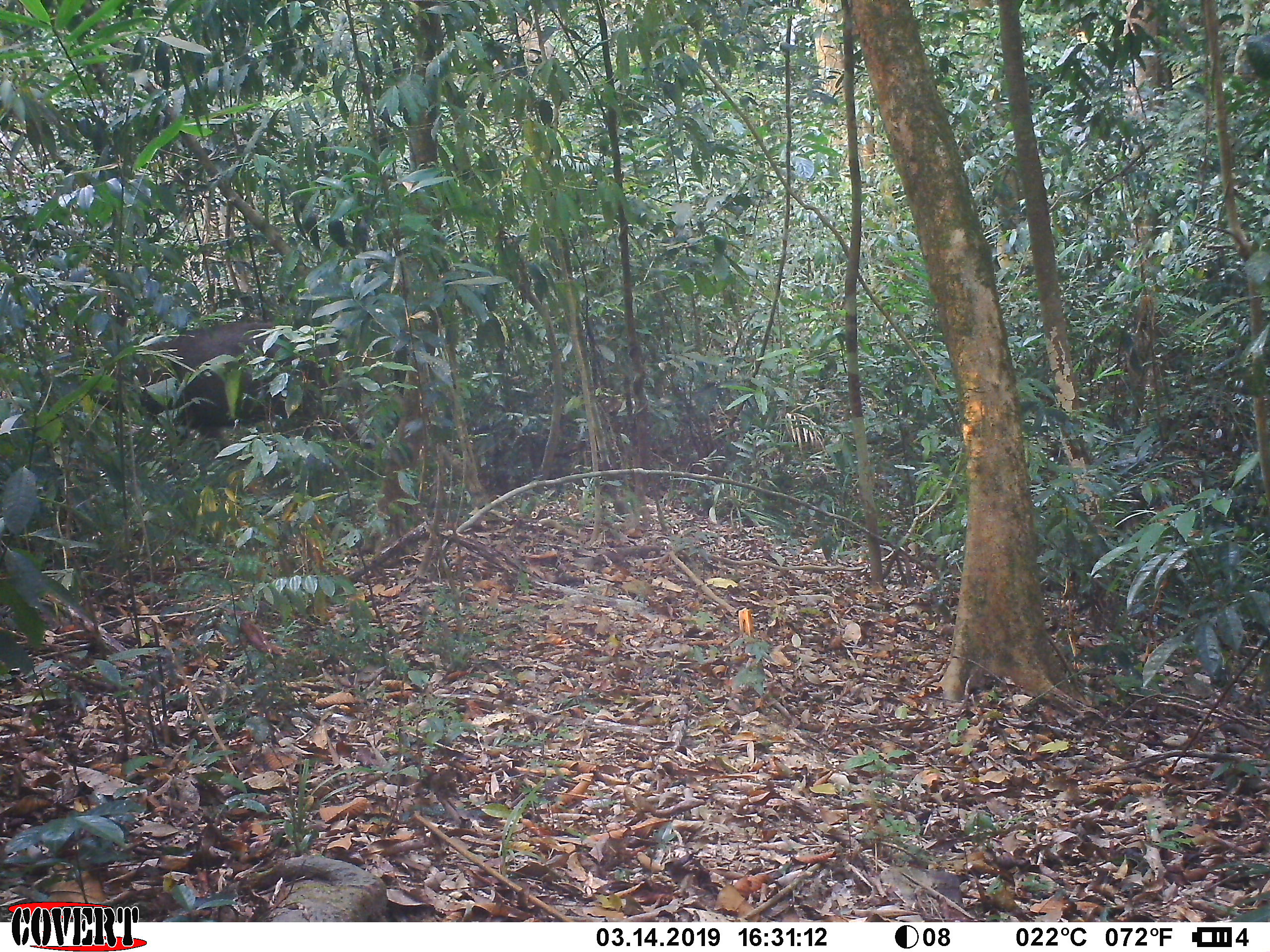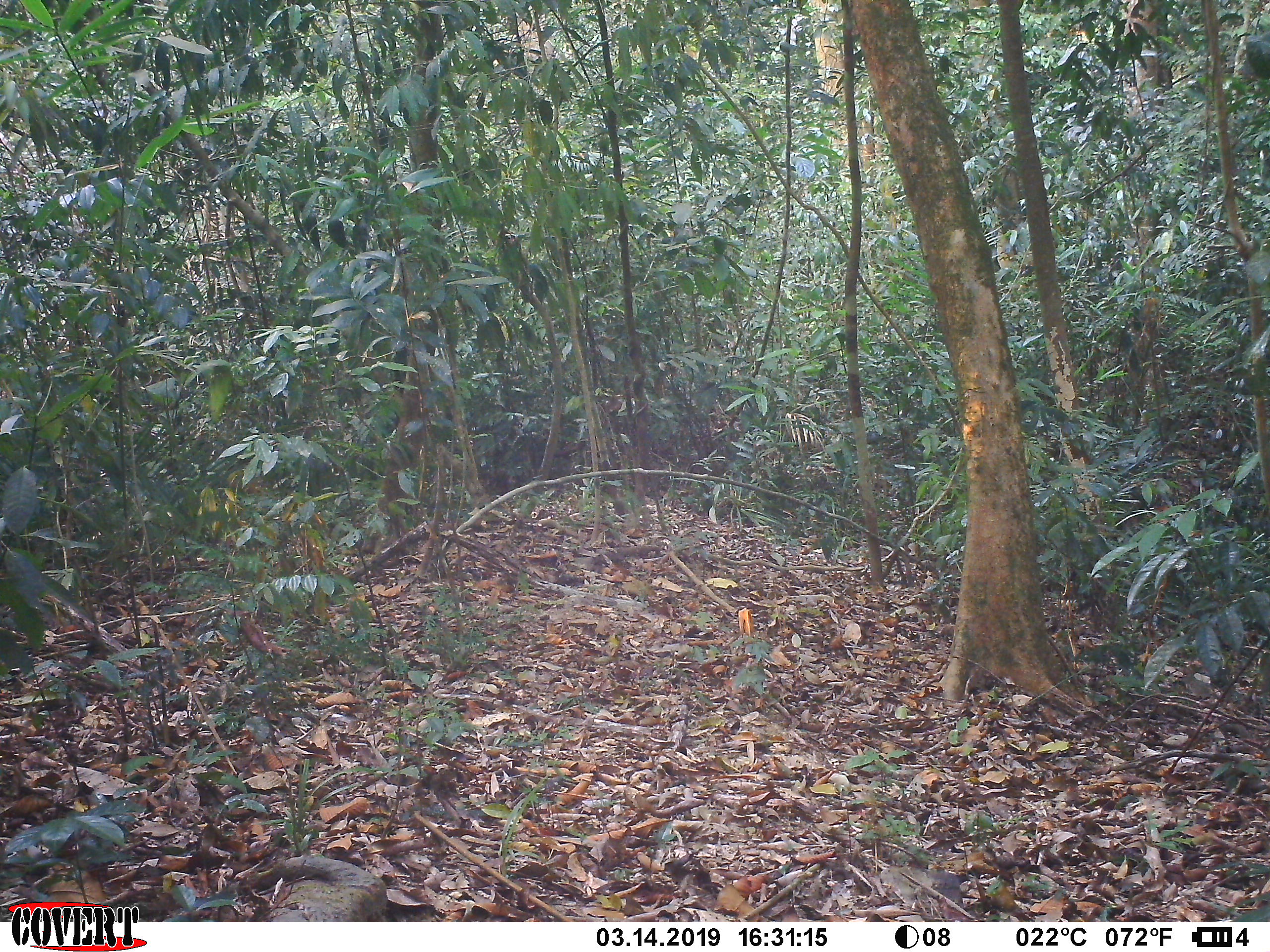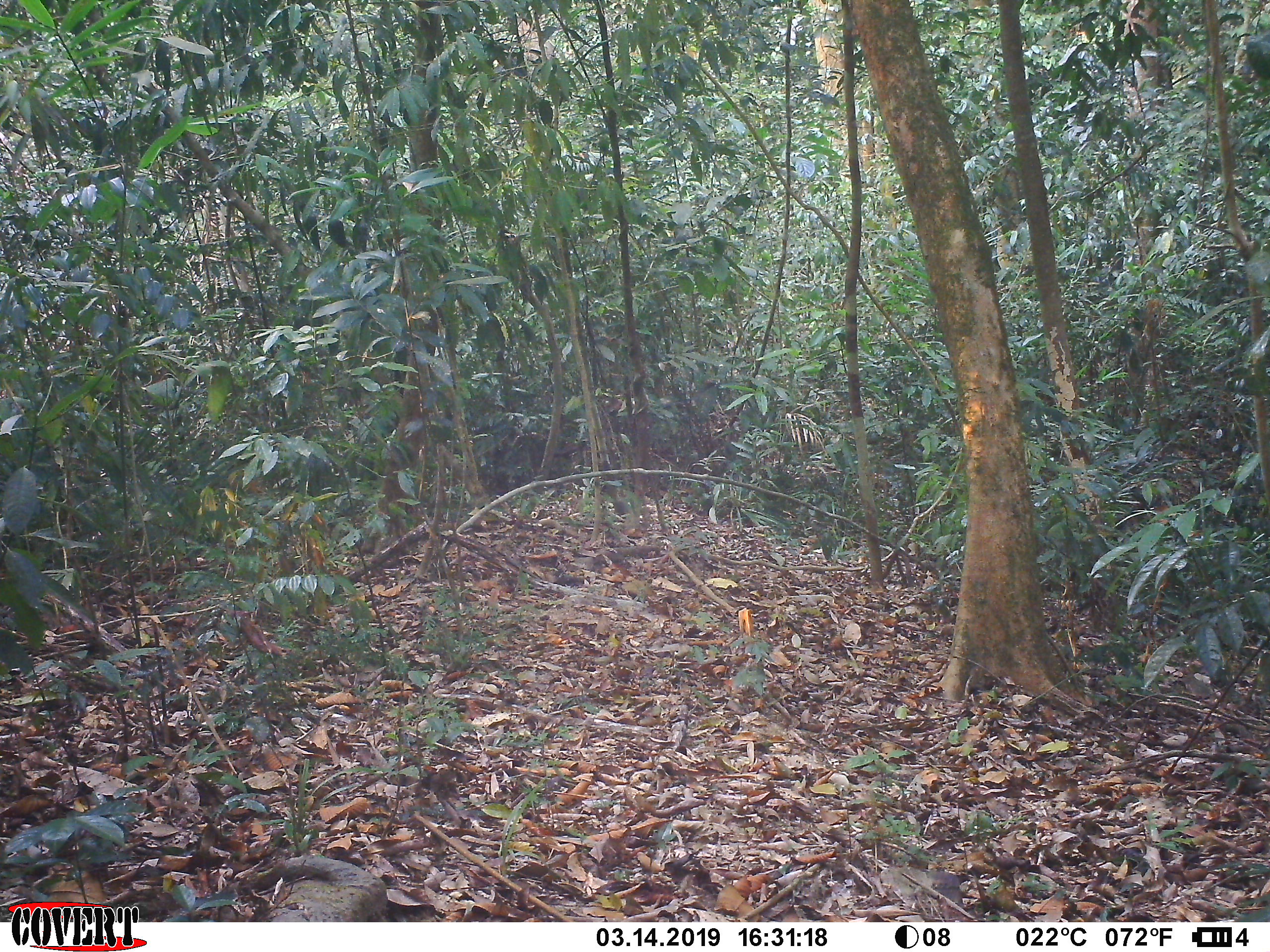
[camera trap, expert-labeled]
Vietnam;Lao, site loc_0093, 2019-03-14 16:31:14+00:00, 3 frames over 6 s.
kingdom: Animalia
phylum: Chordata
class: Mammalia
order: Artiodactyla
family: Cervidae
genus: Rusa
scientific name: Rusa unicolor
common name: sambar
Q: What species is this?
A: Sambar (Rusa unicolor).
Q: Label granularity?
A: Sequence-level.